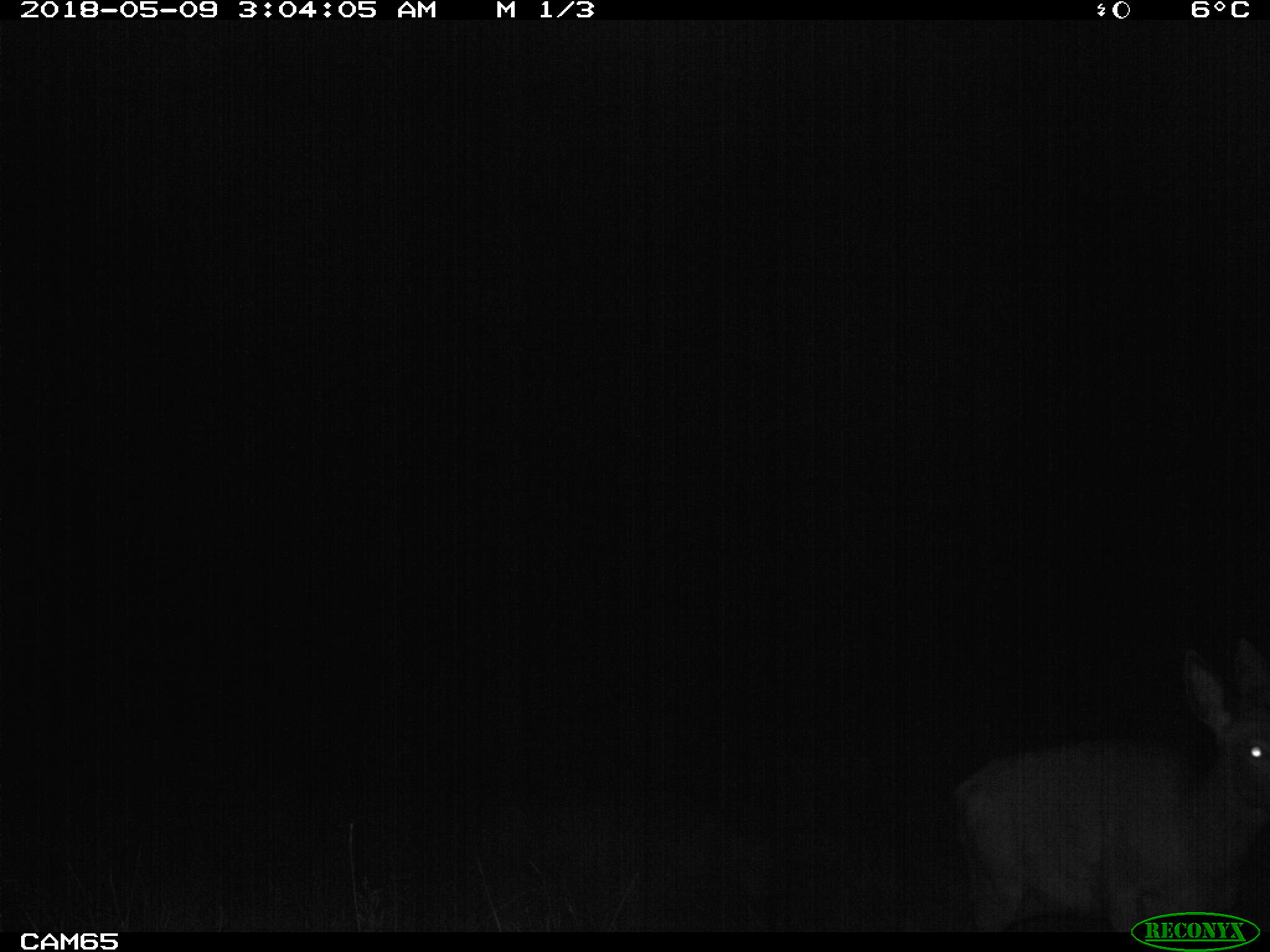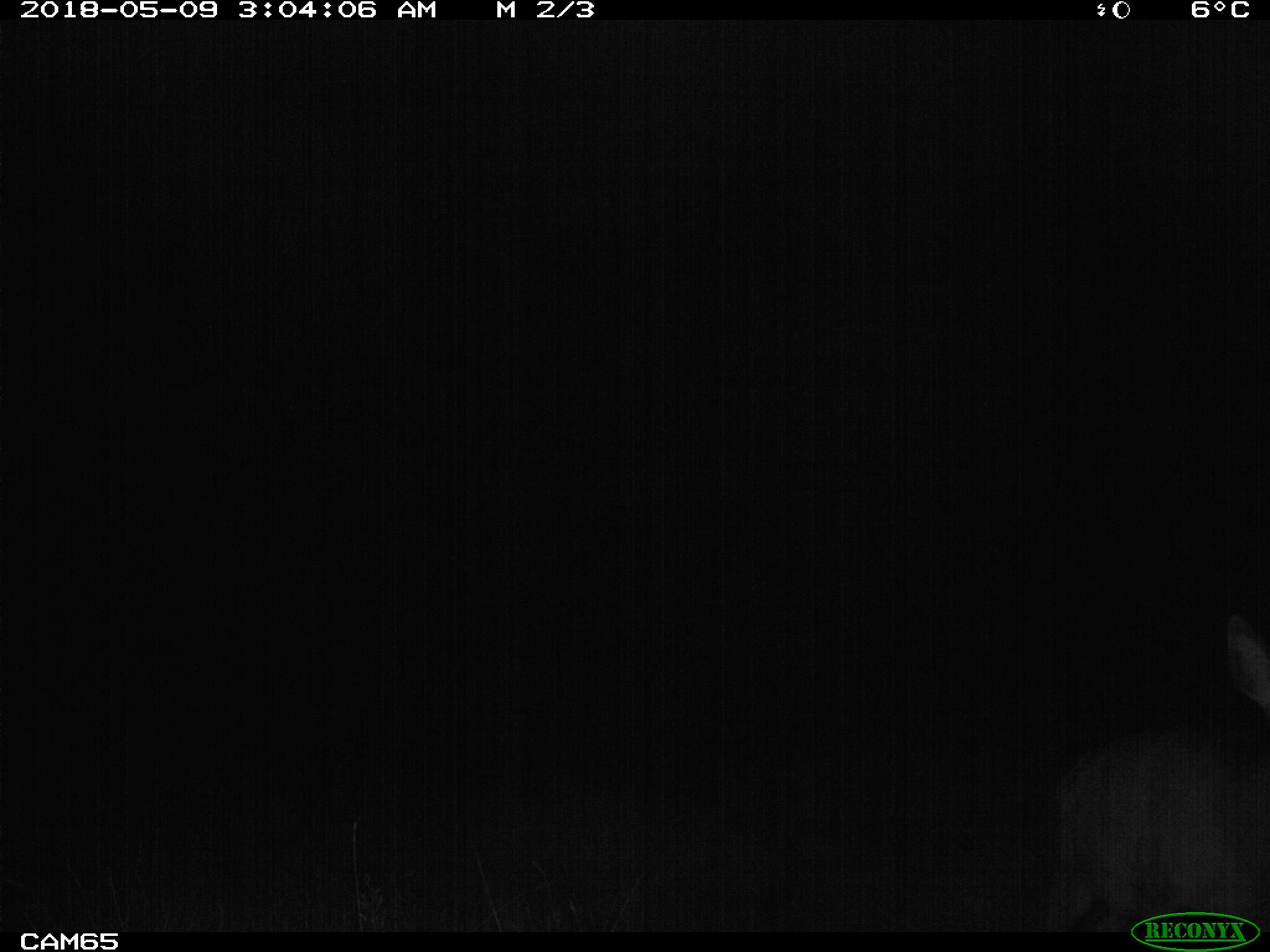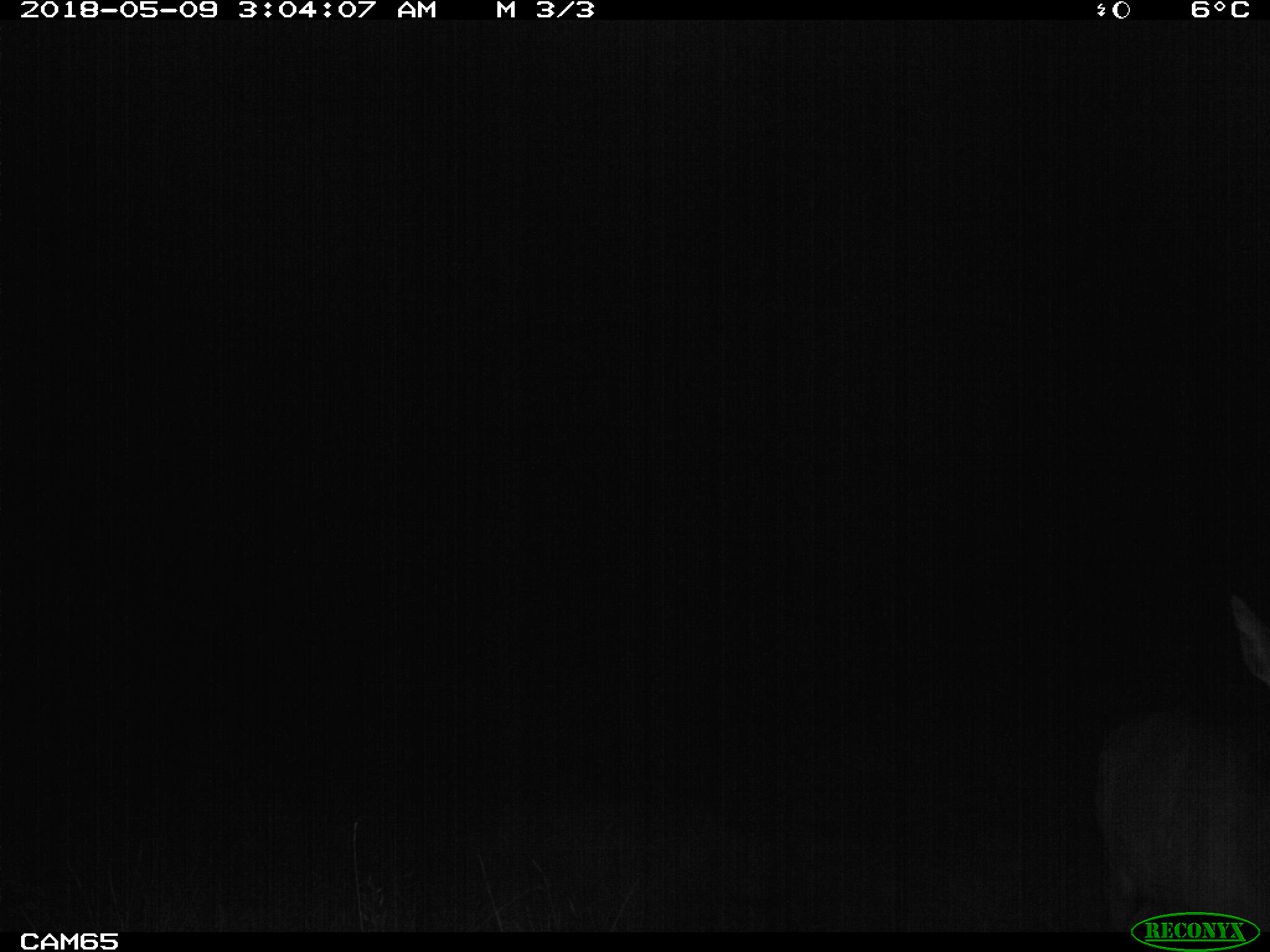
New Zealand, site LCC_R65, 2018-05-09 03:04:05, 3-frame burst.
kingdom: Animalia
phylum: Chordata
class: Mammalia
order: Artiodactyla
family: Cervidae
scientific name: Cervidae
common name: deer